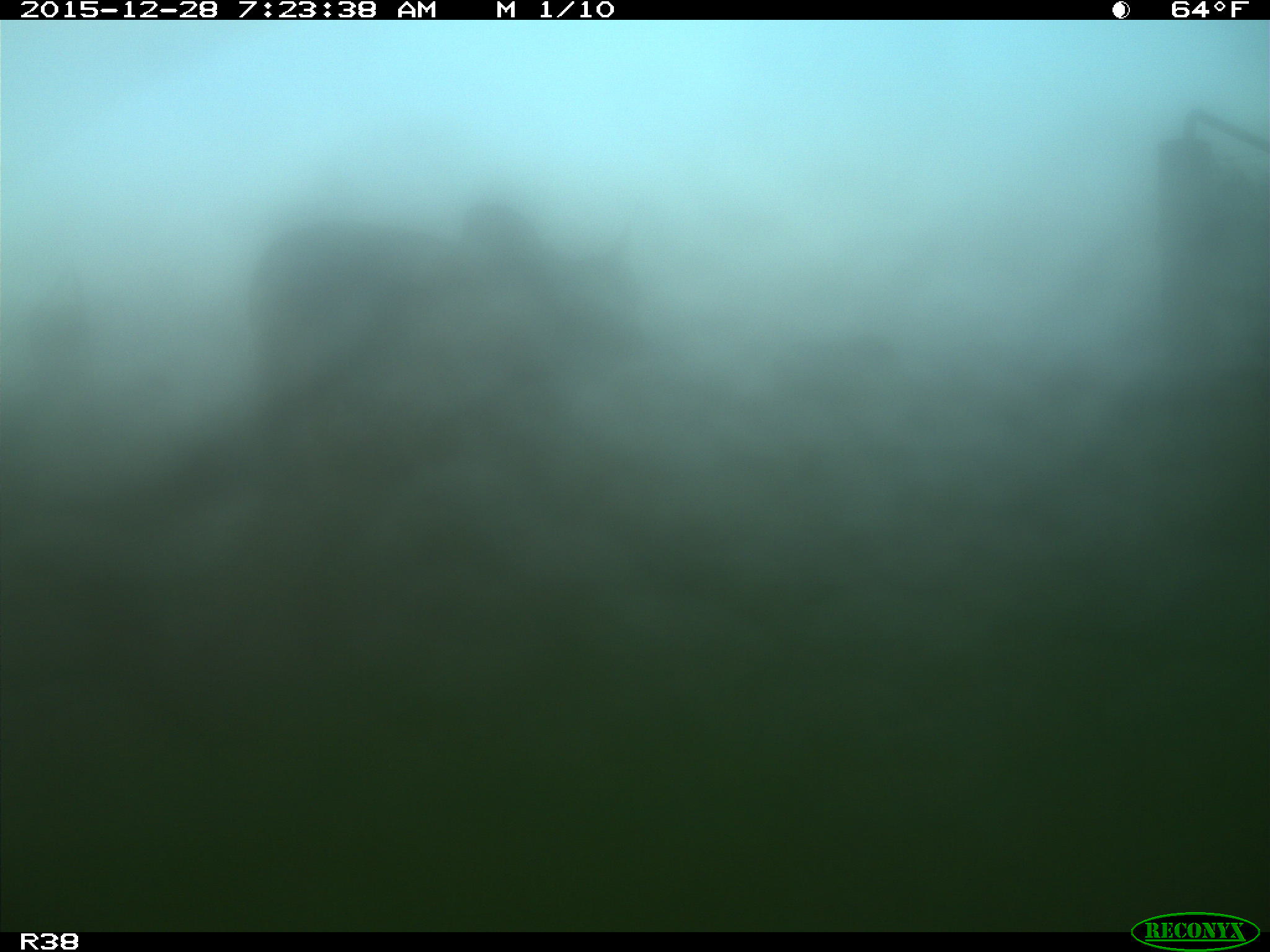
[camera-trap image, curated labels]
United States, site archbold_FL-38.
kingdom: Animalia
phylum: Chordata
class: Mammalia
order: Artiodactyla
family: Bovidae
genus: Bos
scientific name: Bos taurus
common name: domestic cow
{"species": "Bos taurus (domestic cow)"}